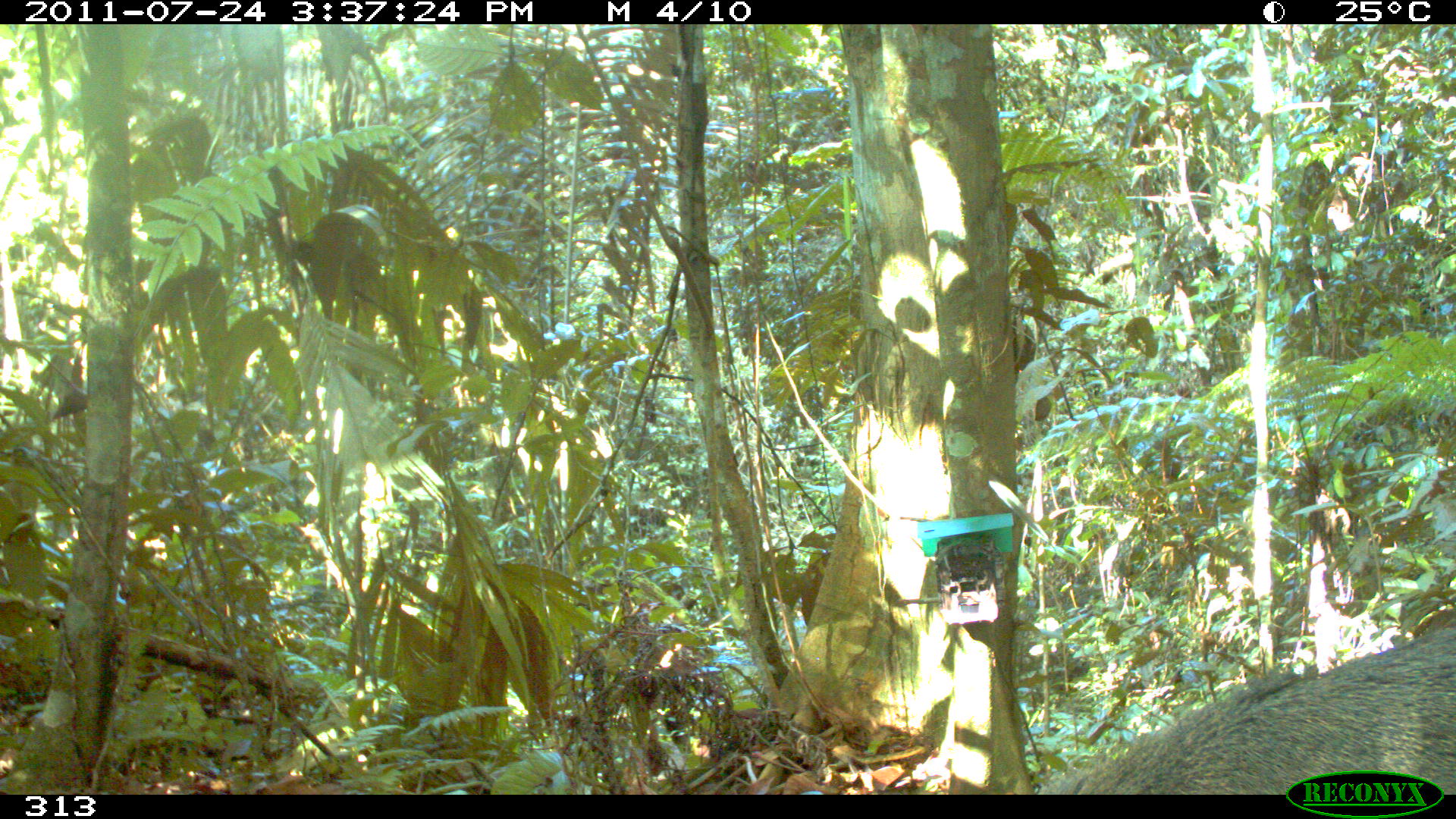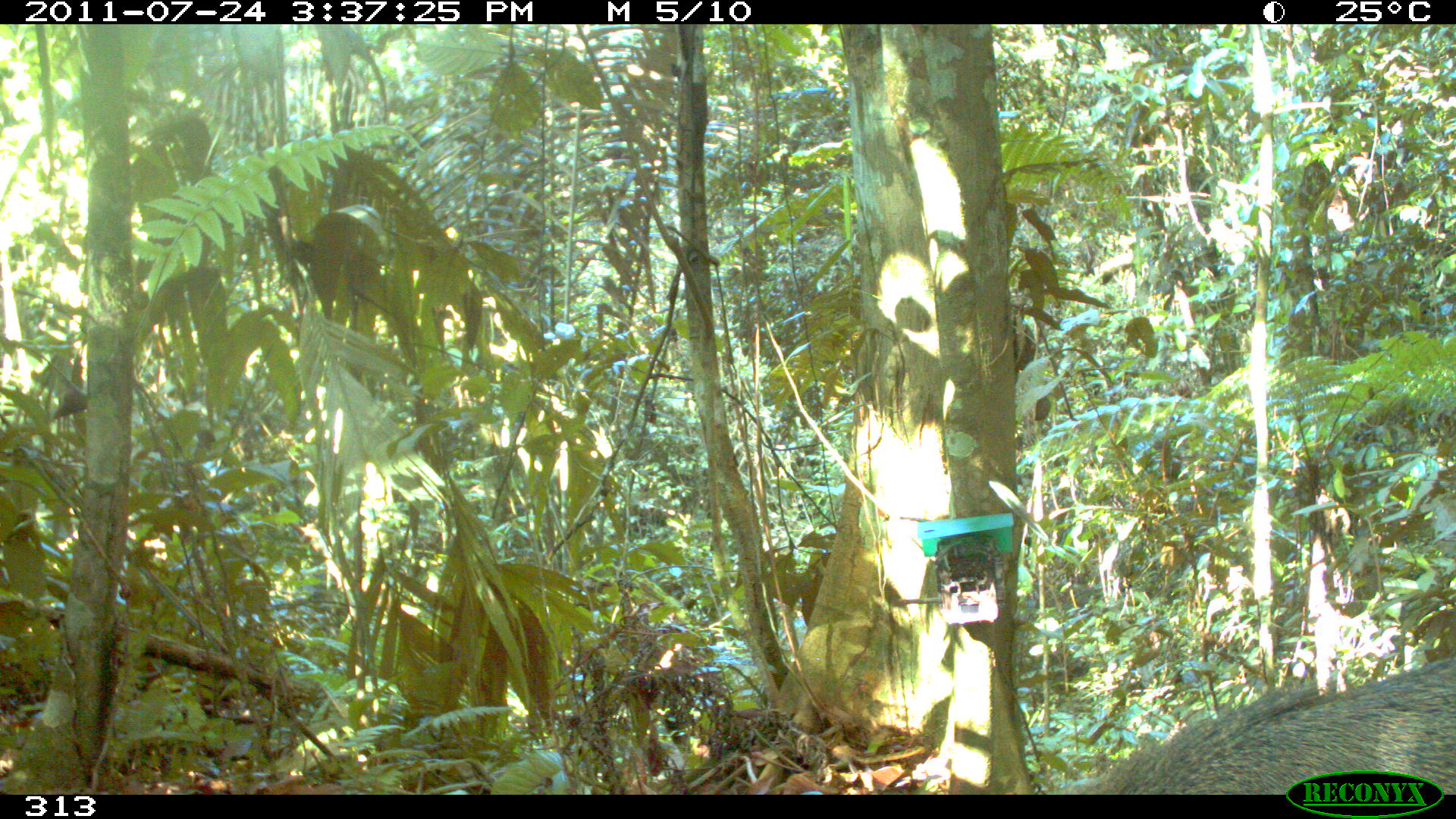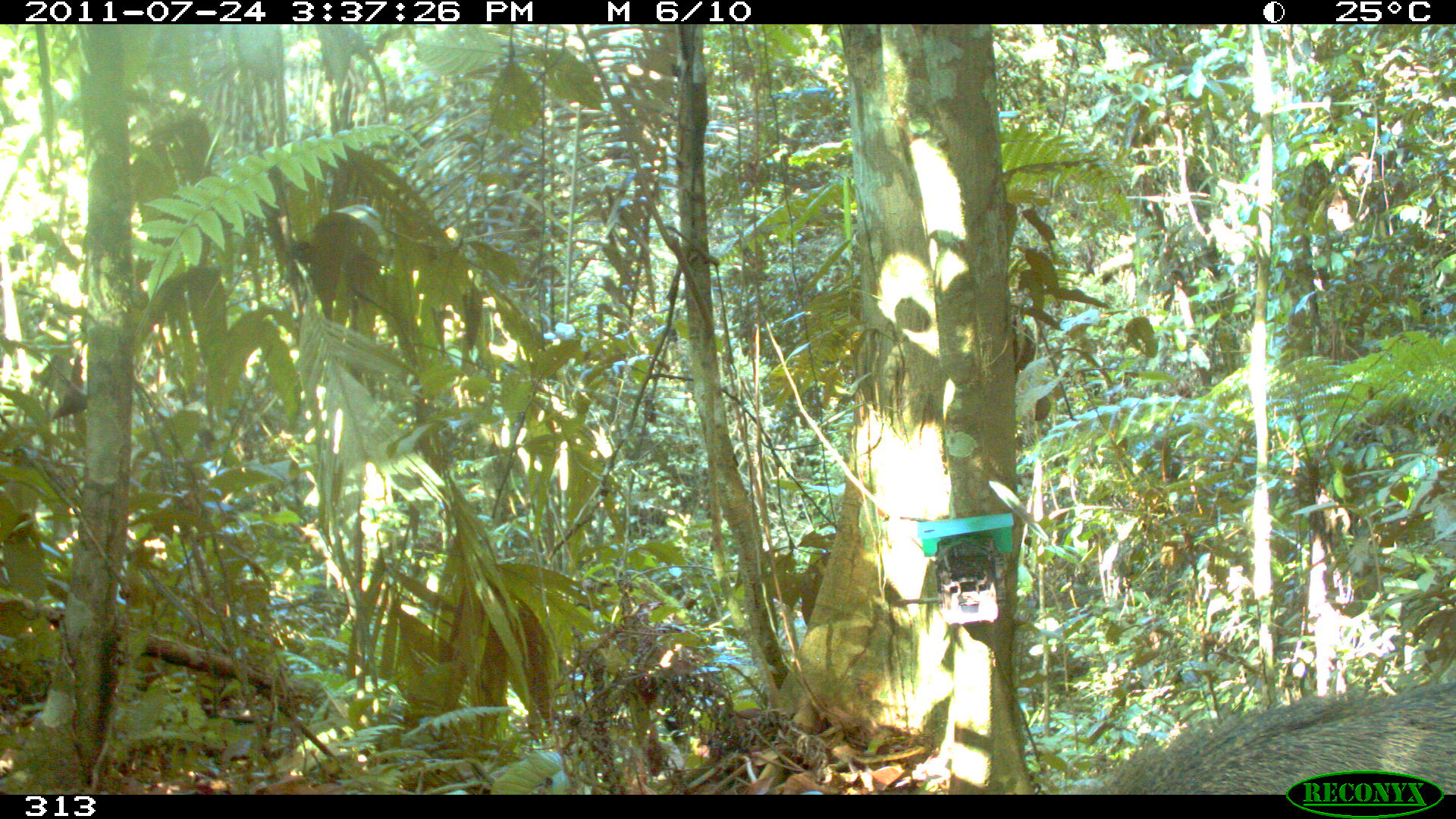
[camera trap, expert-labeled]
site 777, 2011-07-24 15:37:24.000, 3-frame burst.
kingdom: Animalia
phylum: Chordata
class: Mammalia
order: Artiodactyla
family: Tayassuidae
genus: Pecari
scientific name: Pecari tajacu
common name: collared peccary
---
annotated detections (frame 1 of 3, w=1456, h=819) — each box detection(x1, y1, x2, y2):
pecari tajacu: detection(1044, 617, 1456, 793)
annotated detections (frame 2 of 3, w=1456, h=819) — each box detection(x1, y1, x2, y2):
pecari tajacu: detection(1075, 650, 1456, 794)